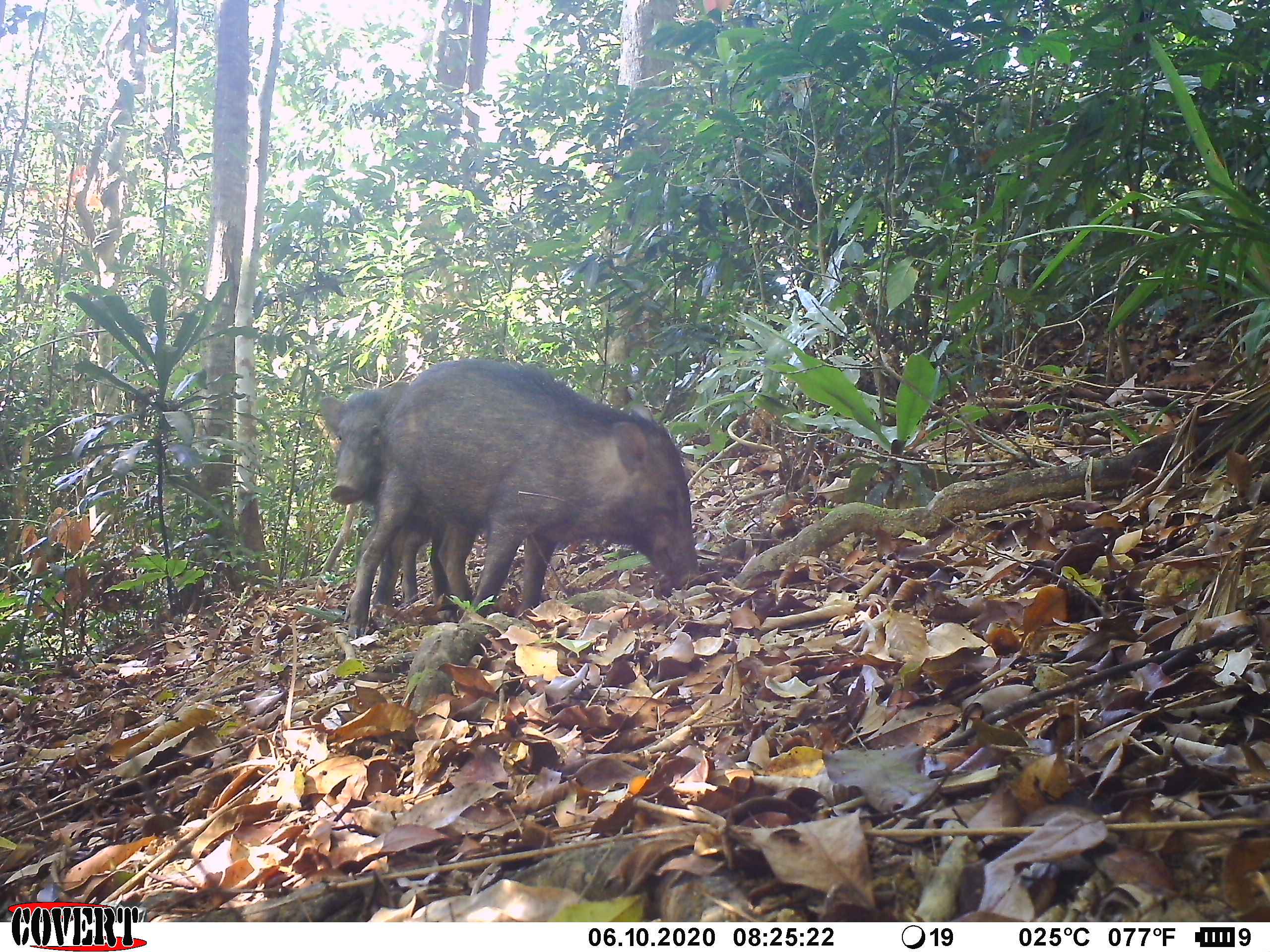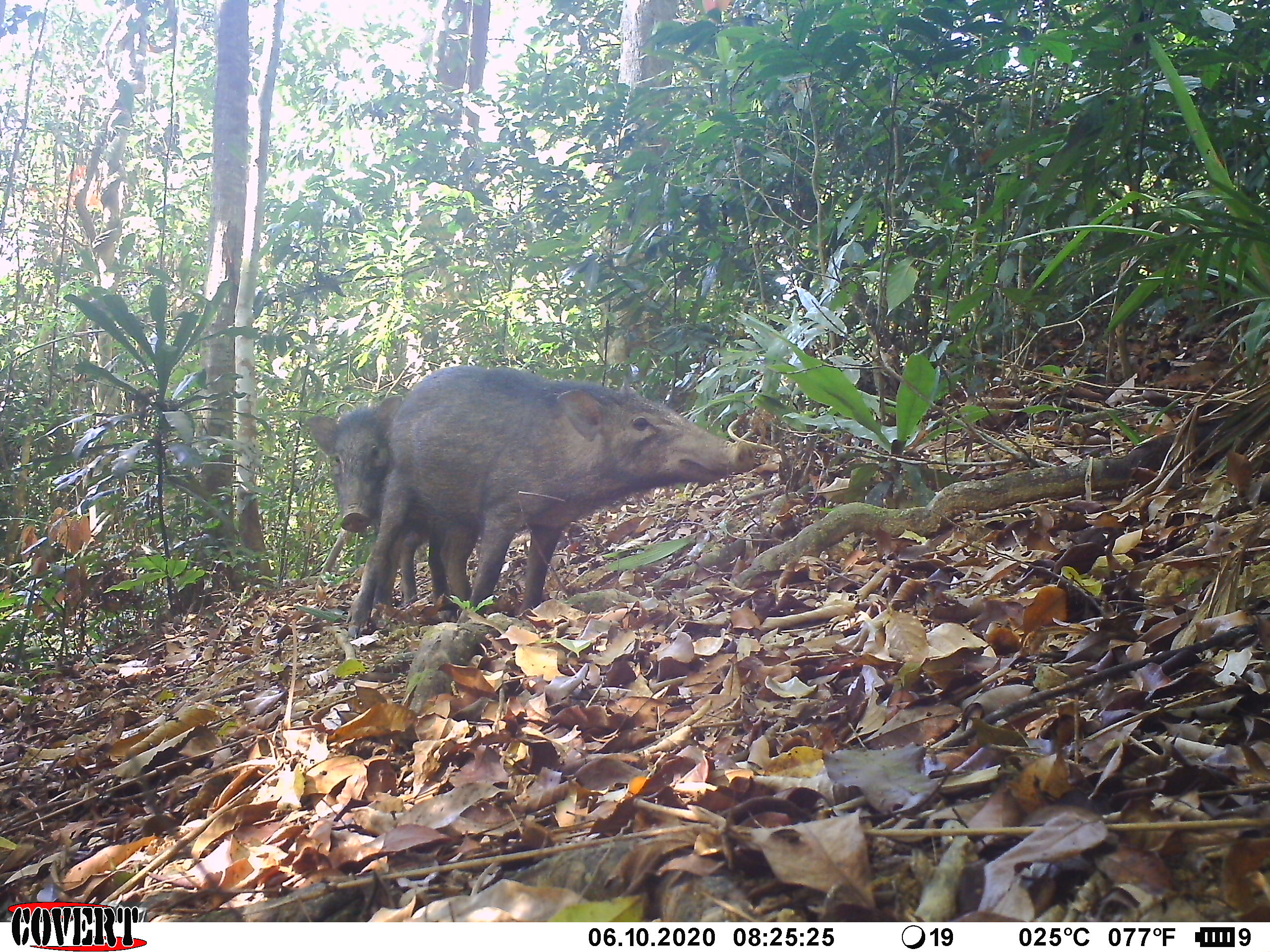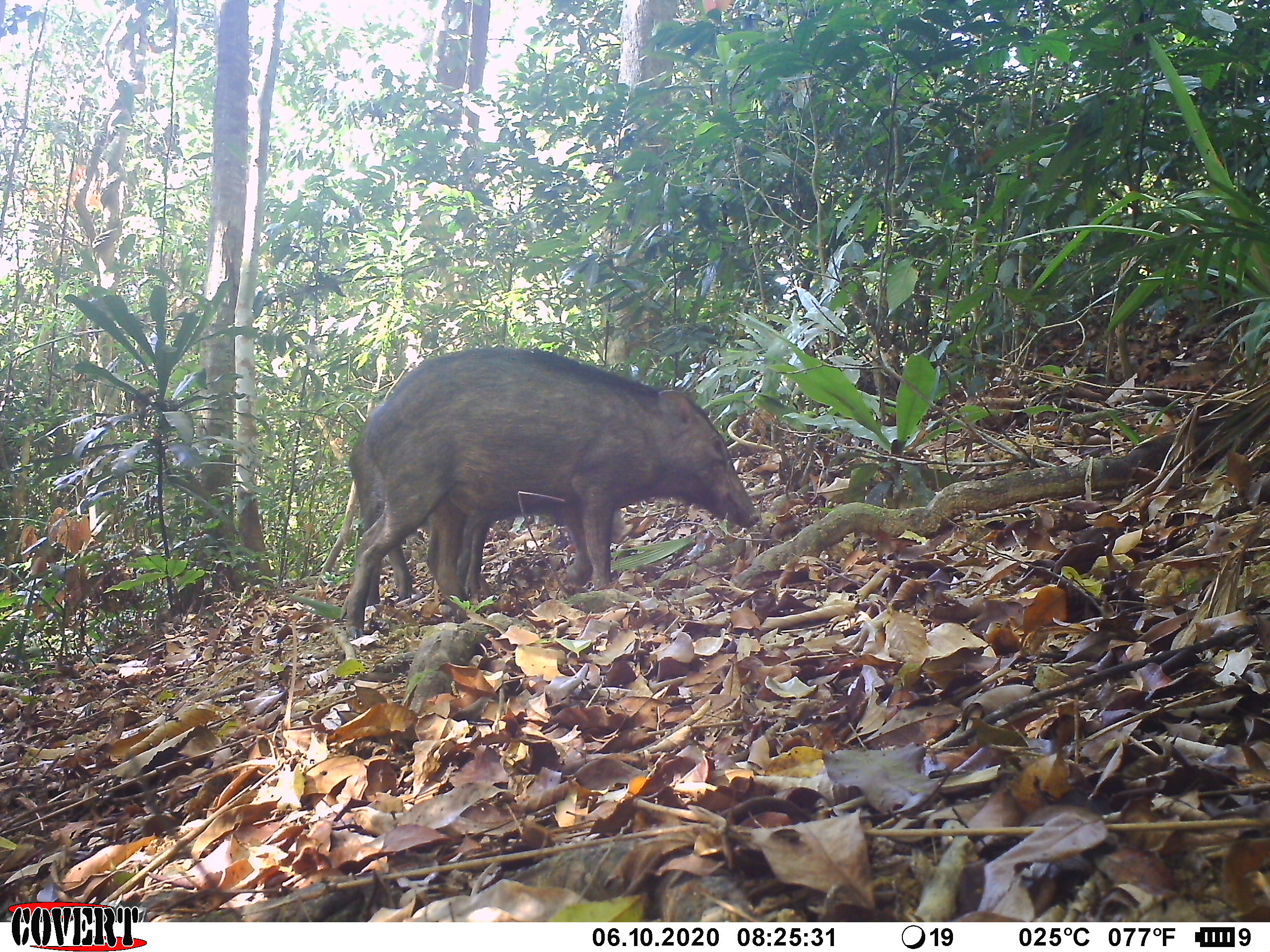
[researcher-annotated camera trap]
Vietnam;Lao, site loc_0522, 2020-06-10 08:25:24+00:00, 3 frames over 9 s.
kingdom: Animalia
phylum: Chordata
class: Mammalia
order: Artiodactyla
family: Suidae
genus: Sus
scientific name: Sus scrofa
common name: eurasian wild pig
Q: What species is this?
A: Eurasian wild pig (Sus scrofa).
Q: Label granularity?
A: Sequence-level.